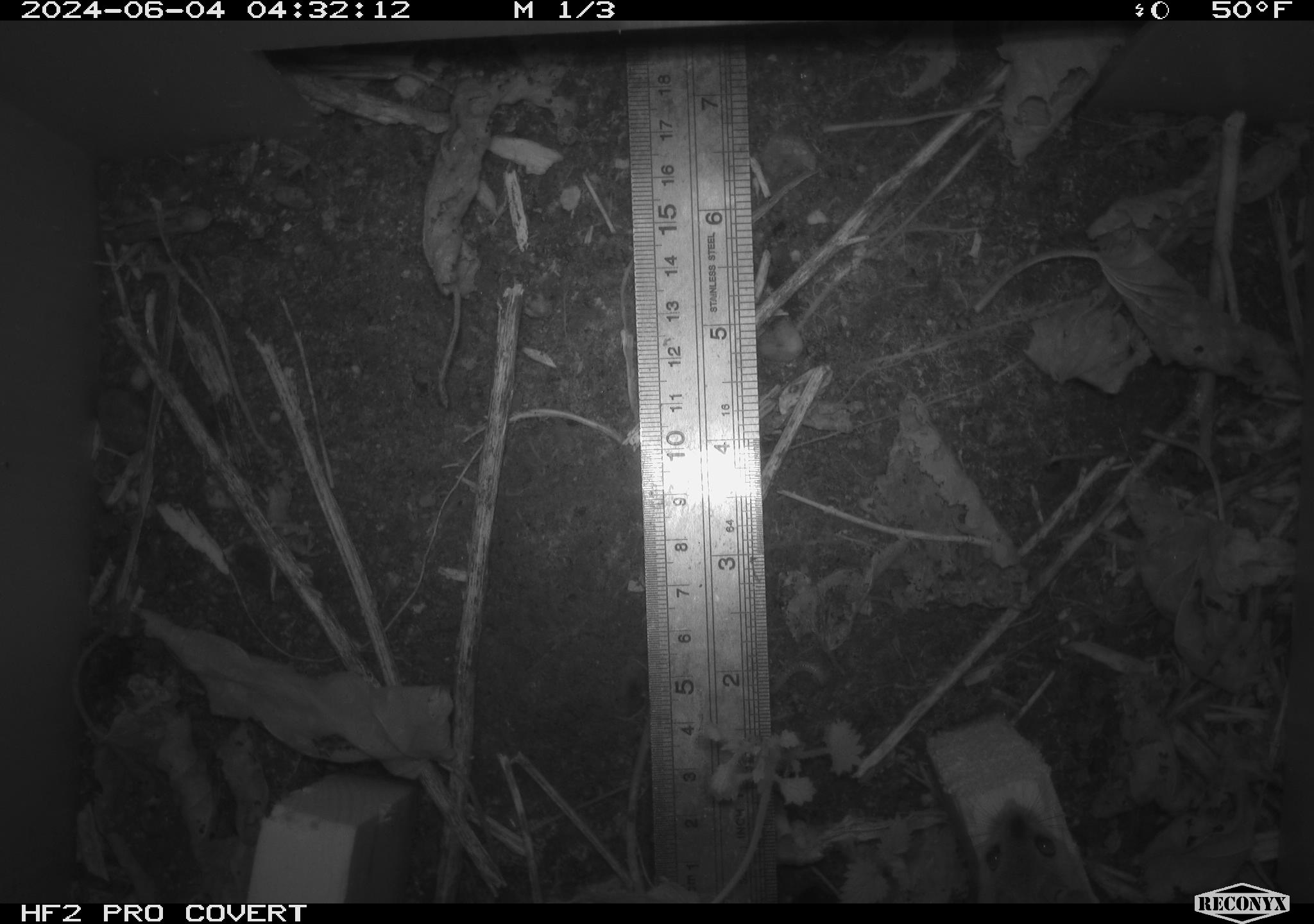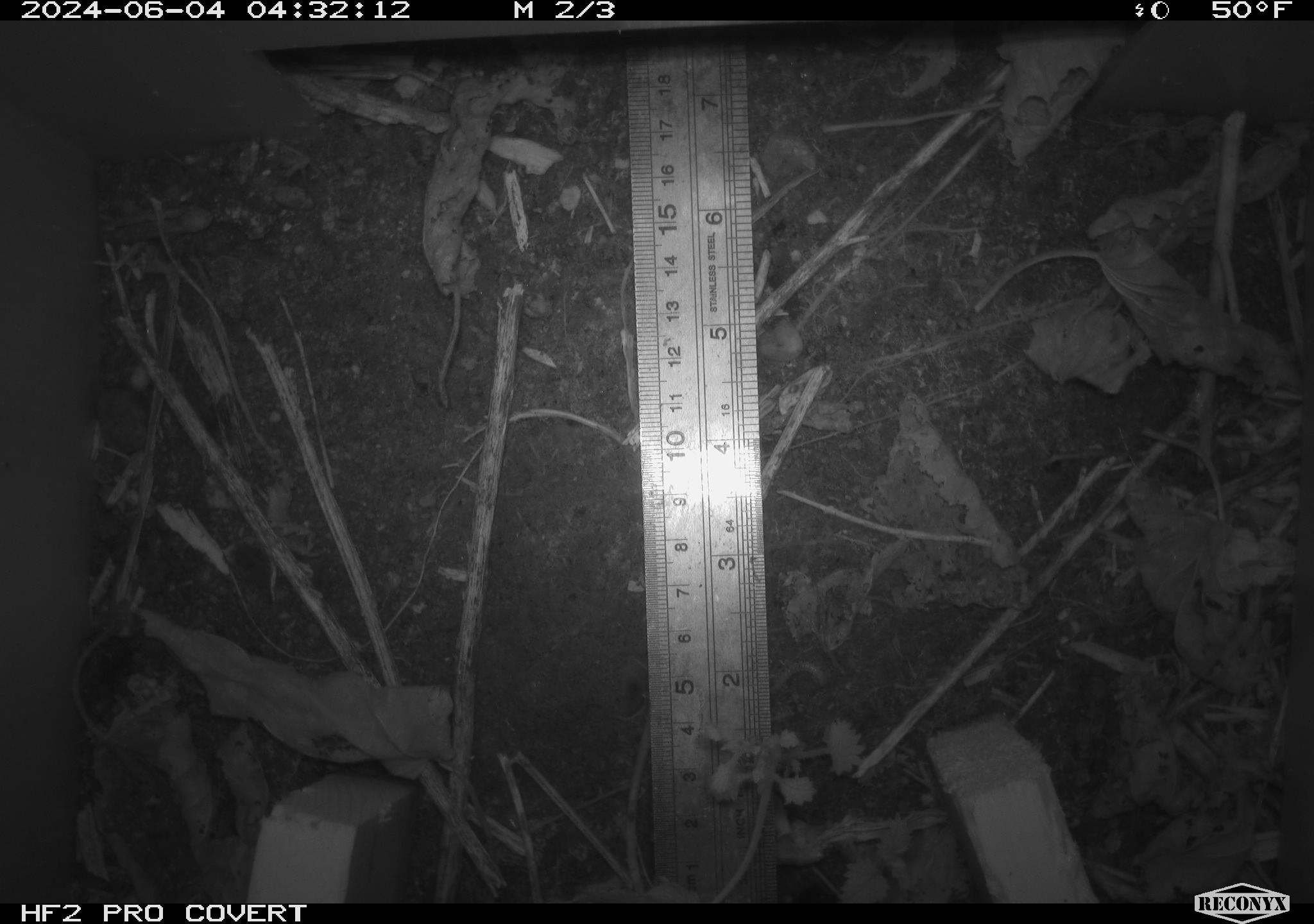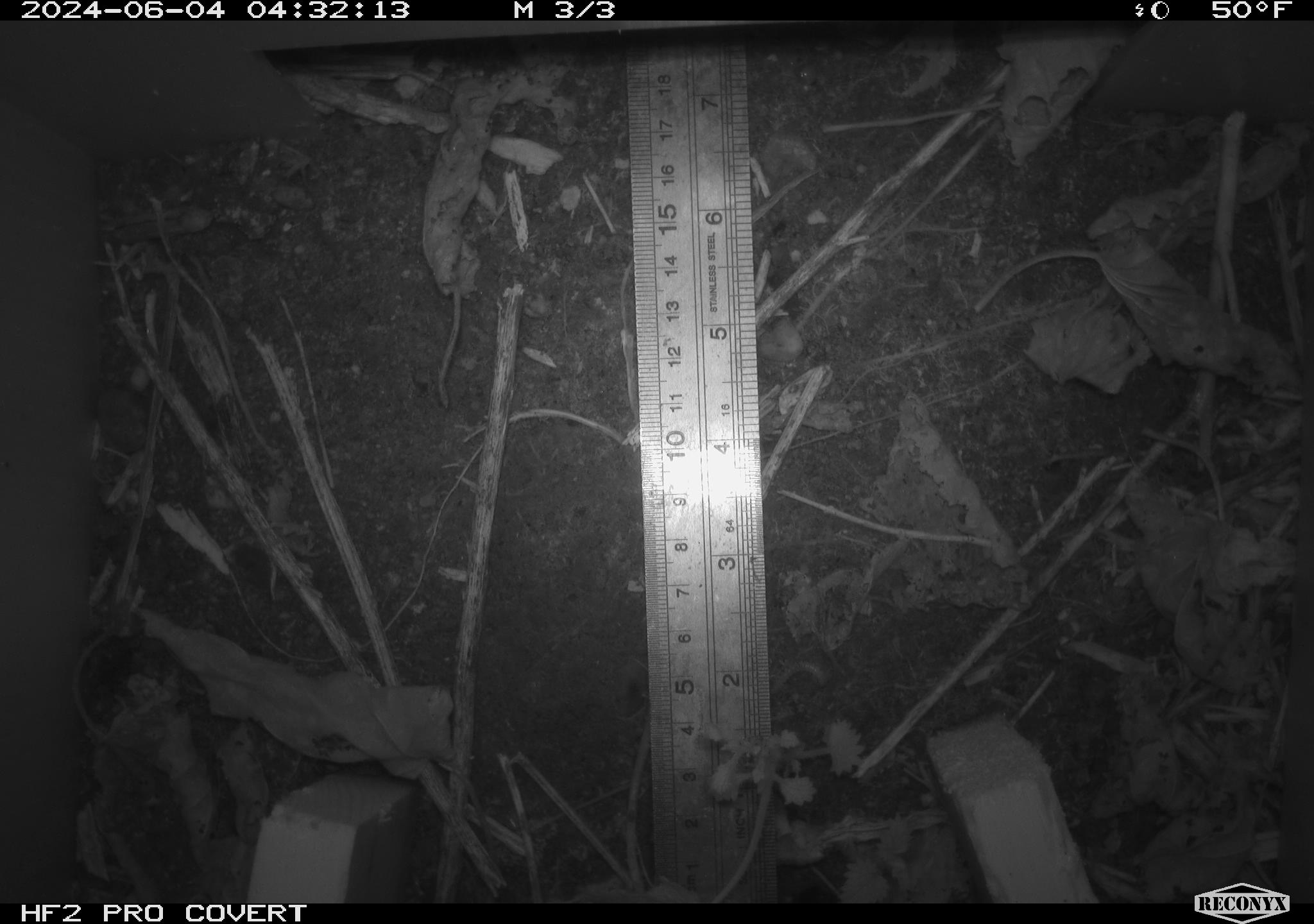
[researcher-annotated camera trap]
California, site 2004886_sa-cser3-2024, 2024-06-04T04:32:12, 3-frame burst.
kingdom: Animalia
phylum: Chordata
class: Mammalia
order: Rodentia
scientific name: Rodentia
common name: rodent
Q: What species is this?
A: Rodent (Rodentia).